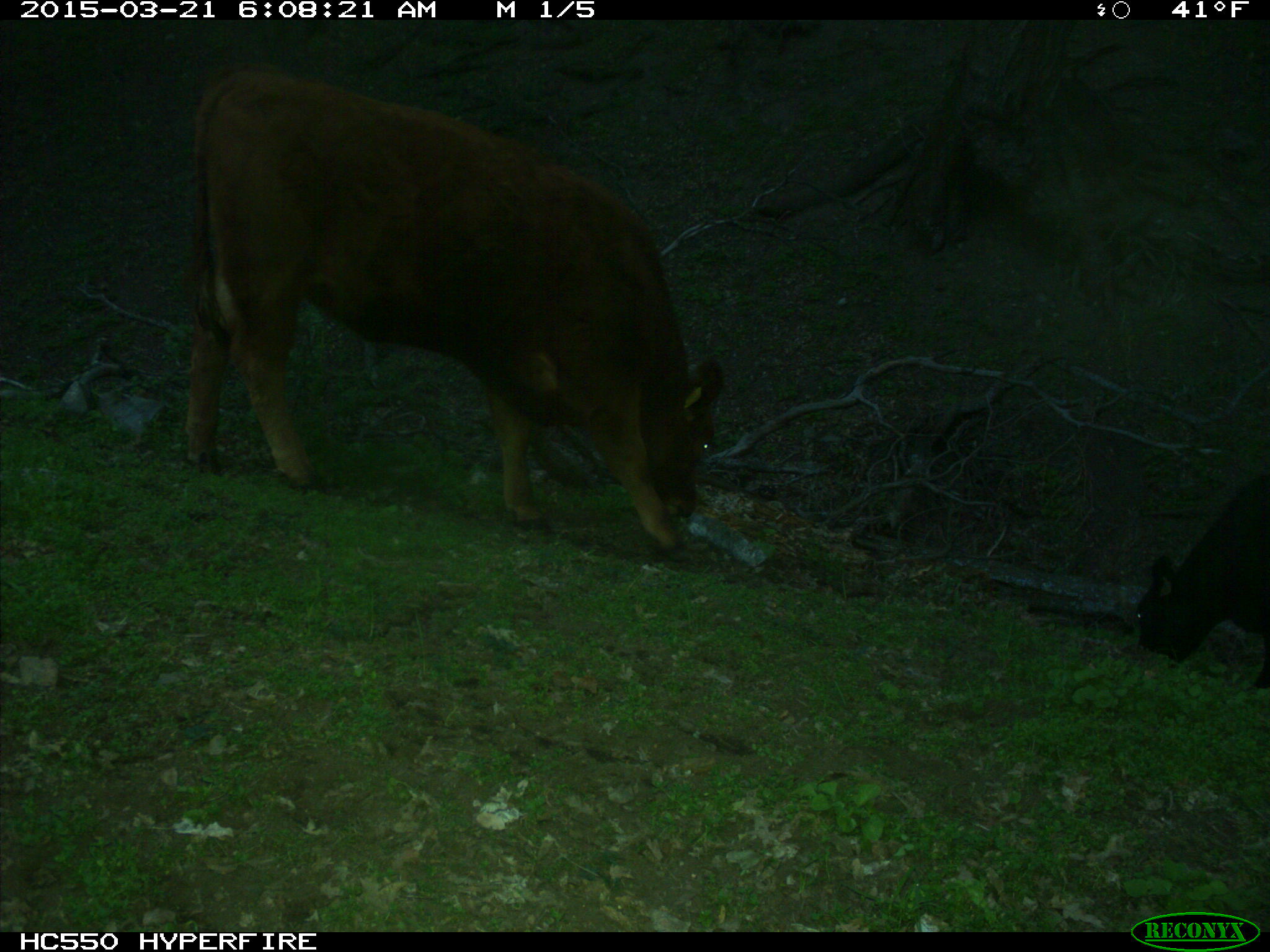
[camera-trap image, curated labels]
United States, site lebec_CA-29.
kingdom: Animalia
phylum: Chordata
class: Mammalia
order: Artiodactyla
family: Bovidae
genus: Bos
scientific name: Bos taurus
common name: domestic cow